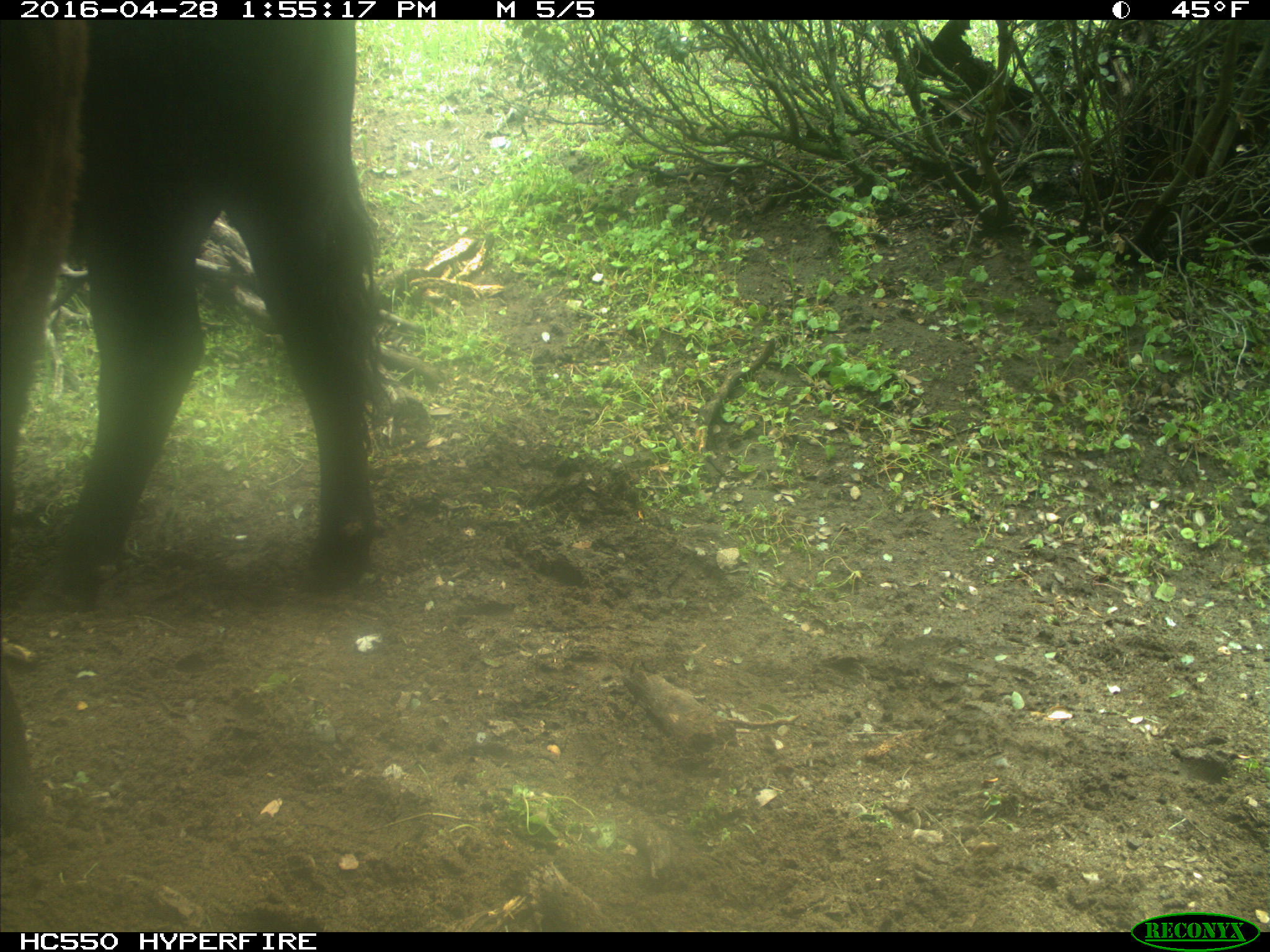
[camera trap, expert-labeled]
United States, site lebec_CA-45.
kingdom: Animalia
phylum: Chordata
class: Mammalia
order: Artiodactyla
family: Bovidae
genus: Bos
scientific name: Bos taurus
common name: domestic cow